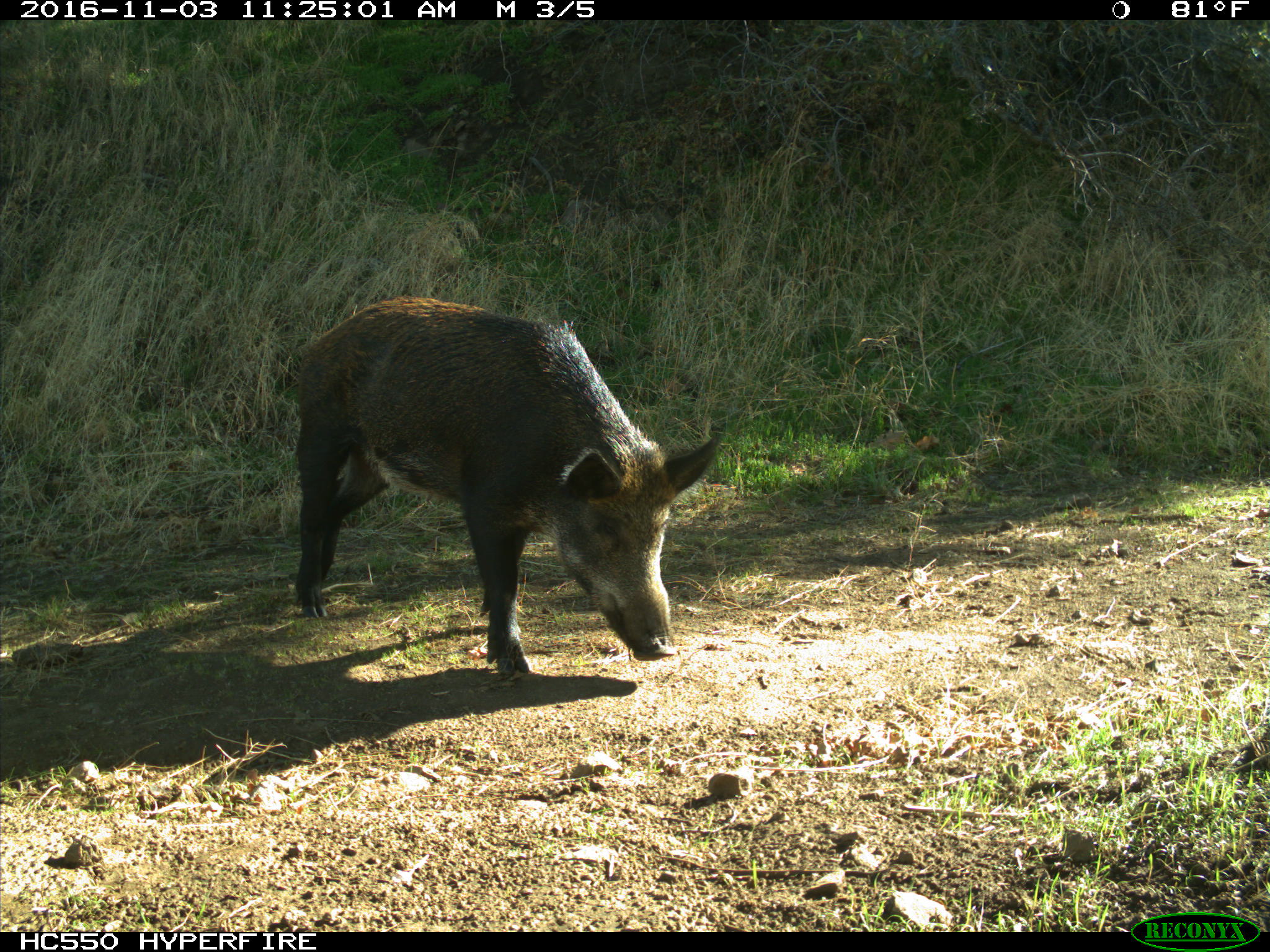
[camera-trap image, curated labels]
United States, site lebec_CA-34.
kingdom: Animalia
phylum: Chordata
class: Mammalia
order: Artiodactyla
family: Suidae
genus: Sus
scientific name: Sus scrofa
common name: wild boar